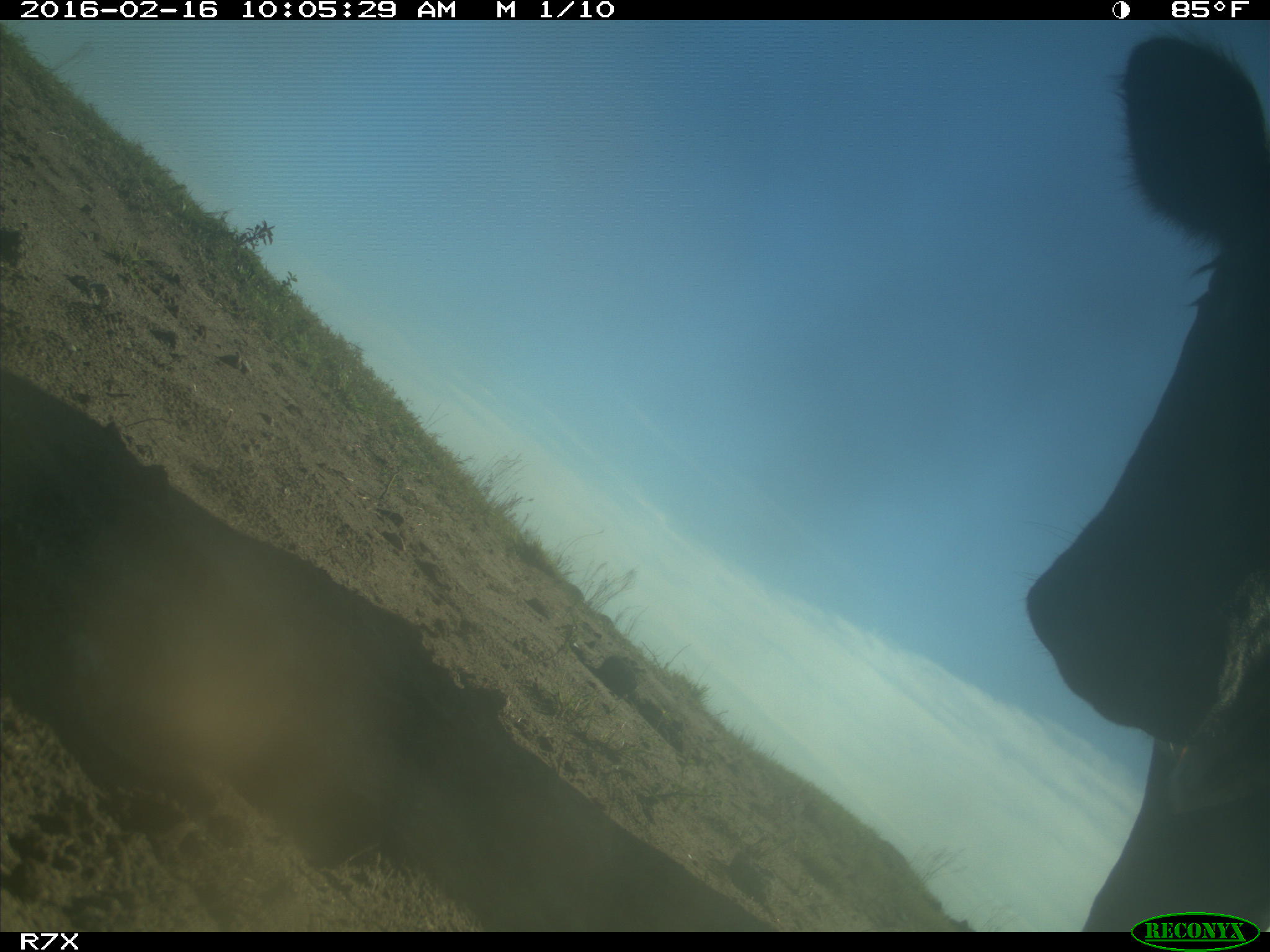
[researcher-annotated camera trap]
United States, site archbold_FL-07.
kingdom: Animalia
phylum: Chordata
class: Mammalia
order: Artiodactyla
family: Bovidae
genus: Bos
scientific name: Bos taurus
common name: domestic cow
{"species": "Bos taurus (domestic cow)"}